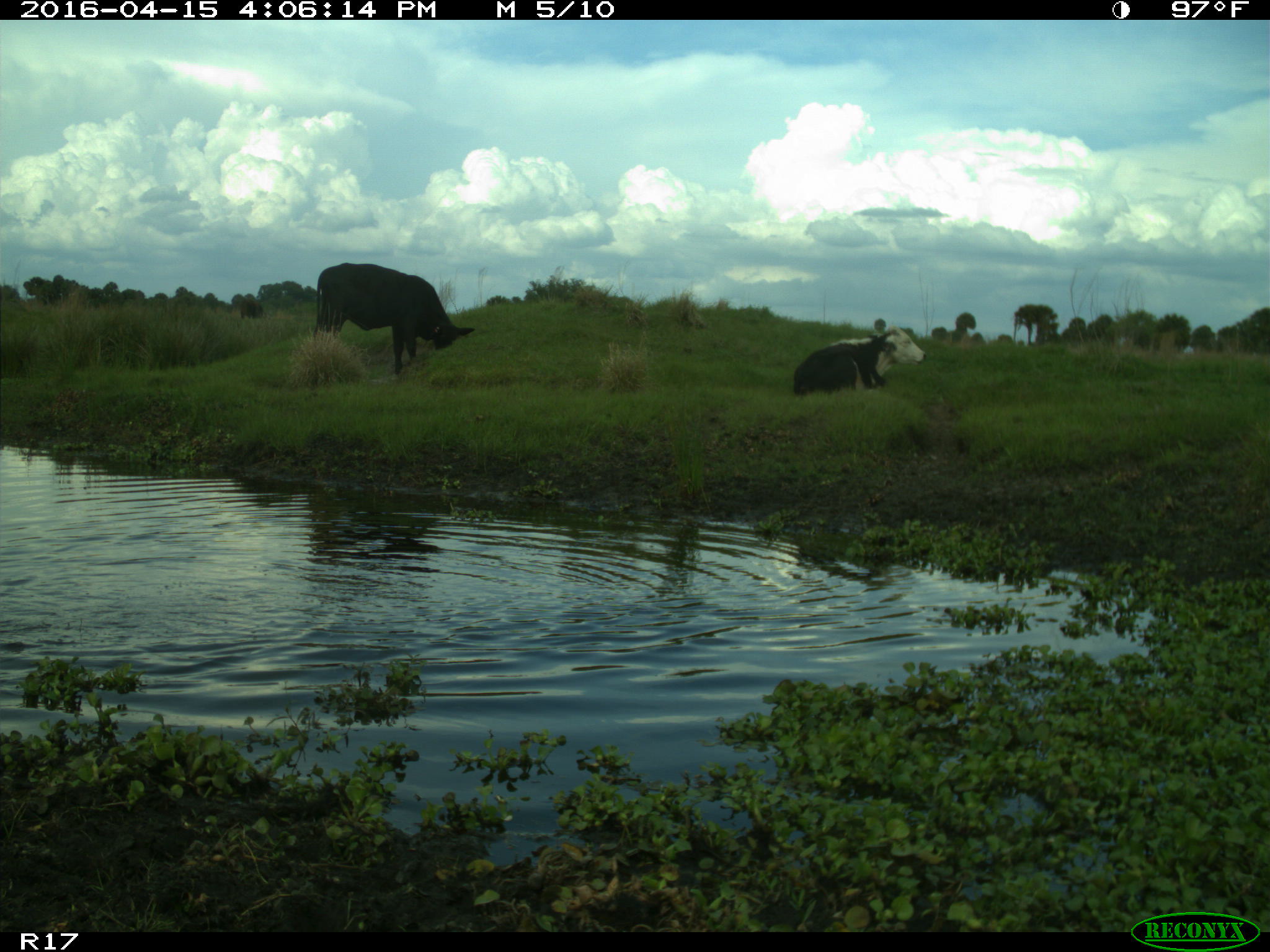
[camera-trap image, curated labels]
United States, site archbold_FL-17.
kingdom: Animalia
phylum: Chordata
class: Mammalia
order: Artiodactyla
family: Bovidae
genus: Bos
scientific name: Bos taurus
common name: domestic cow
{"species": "Bos taurus (domestic cow)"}